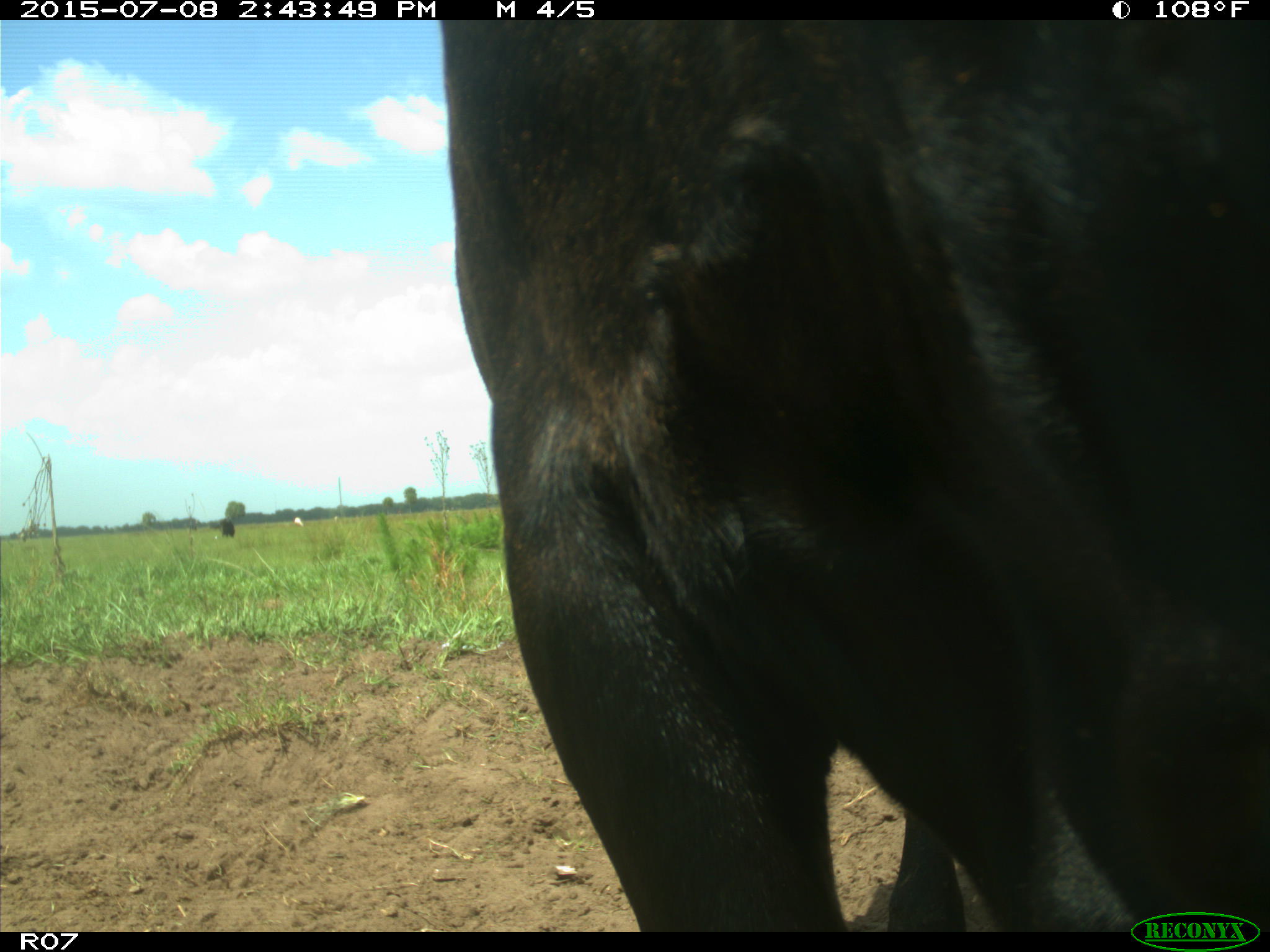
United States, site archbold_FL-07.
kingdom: Animalia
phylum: Chordata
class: Mammalia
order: Artiodactyla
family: Bovidae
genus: Bos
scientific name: Bos taurus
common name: domestic cow